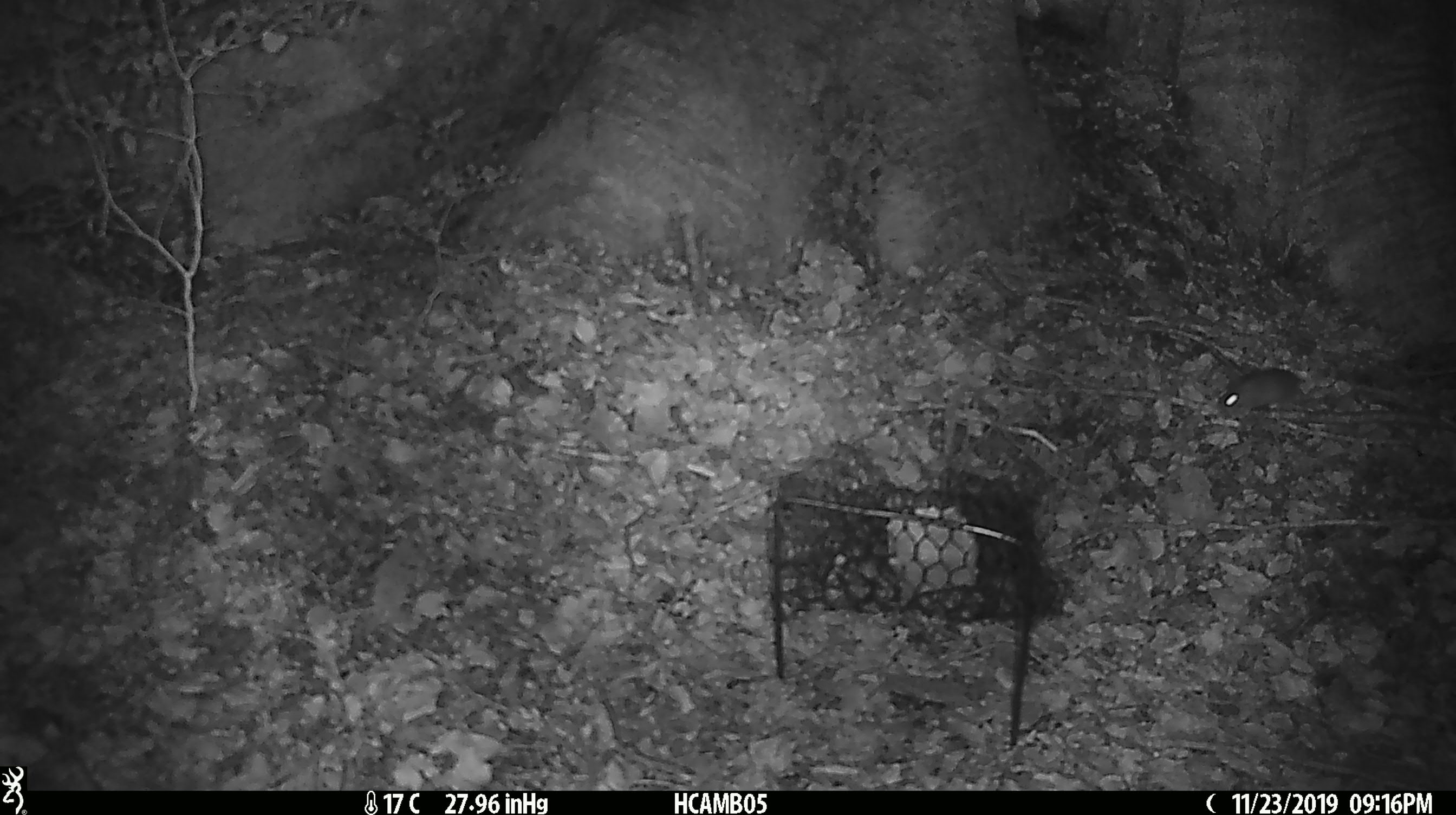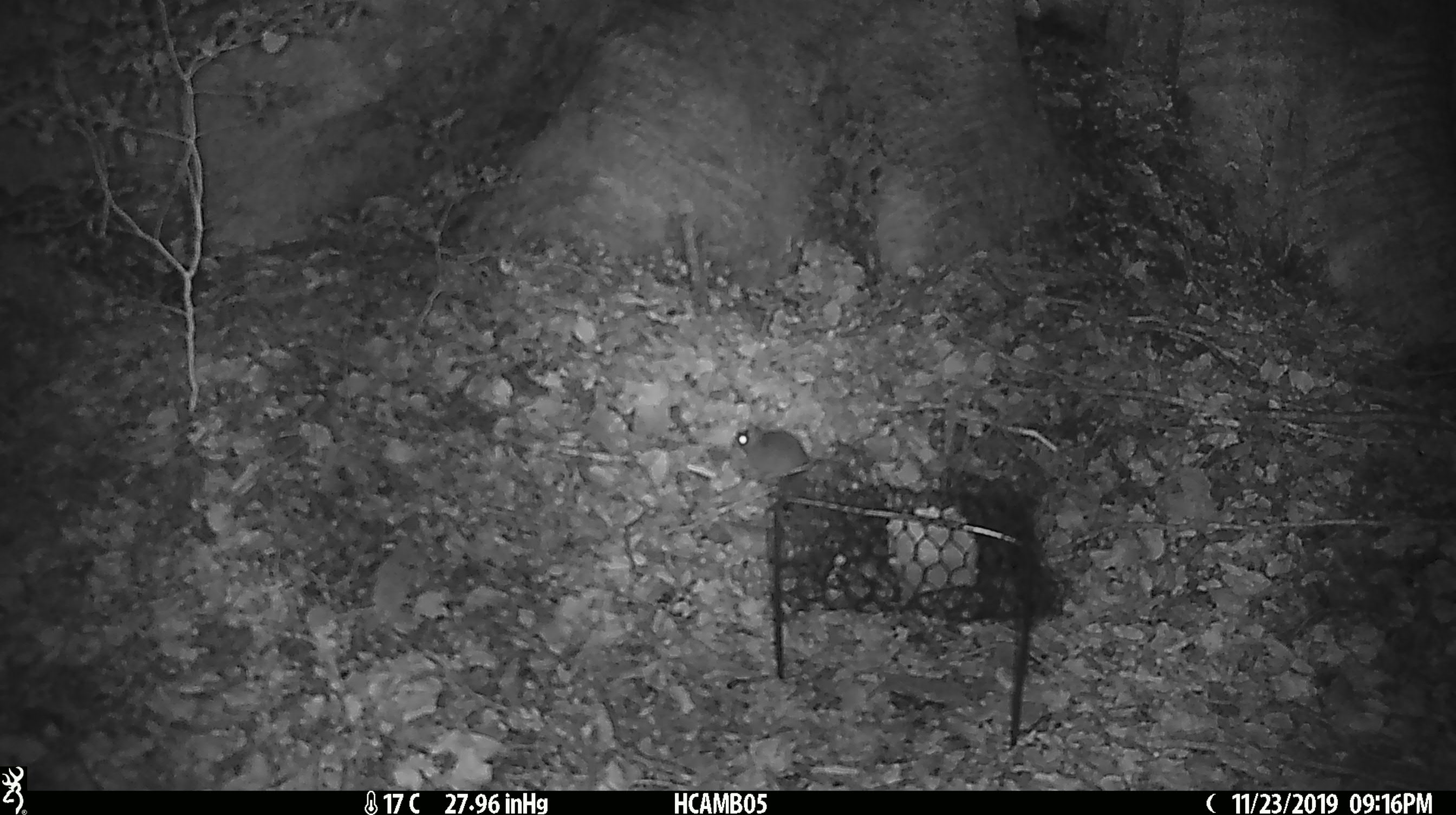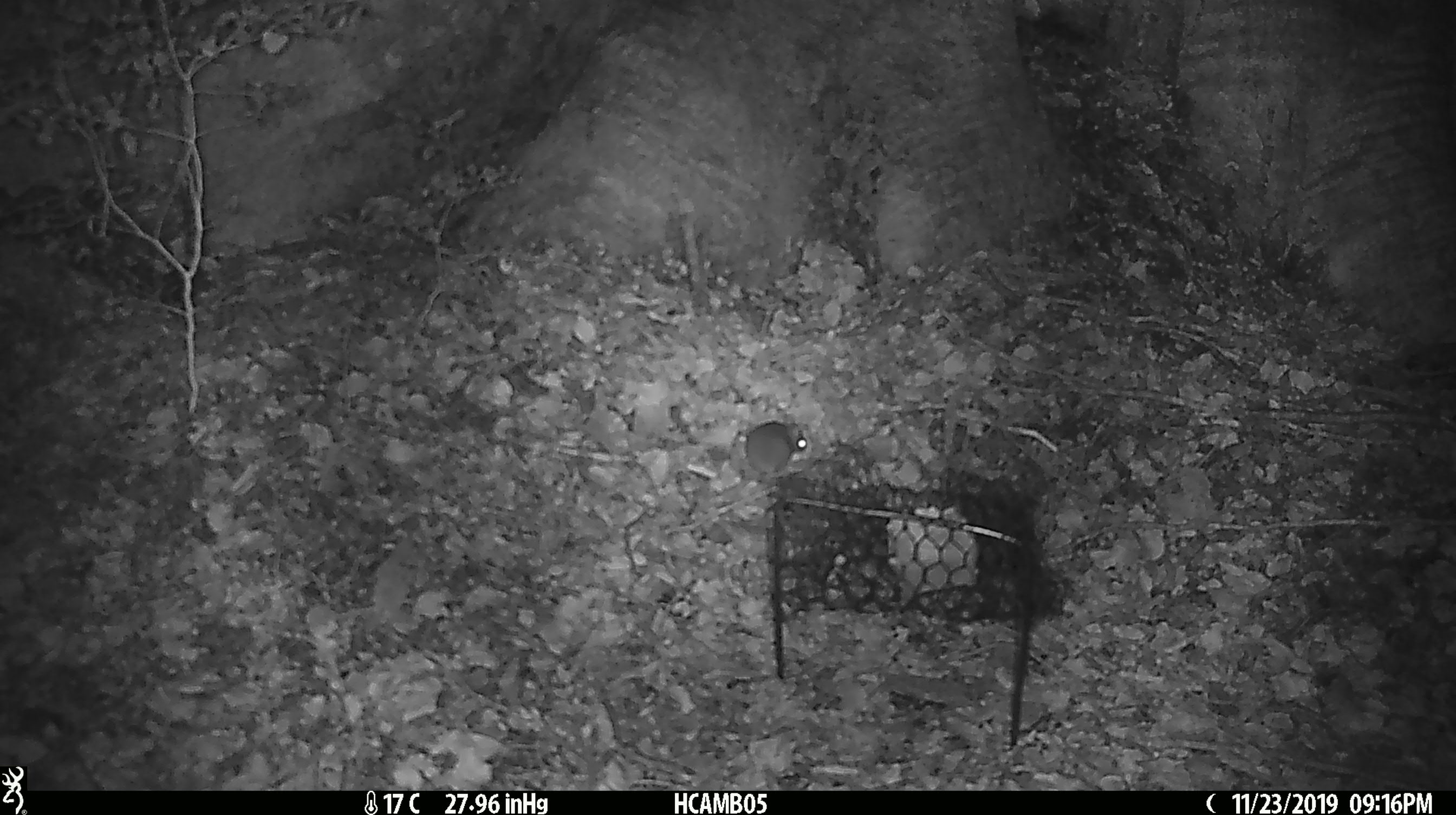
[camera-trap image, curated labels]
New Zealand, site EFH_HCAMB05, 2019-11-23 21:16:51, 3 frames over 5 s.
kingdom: Animalia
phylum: Chordata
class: Mammalia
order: Rodentia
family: Muridae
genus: Mus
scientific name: Mus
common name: mouse